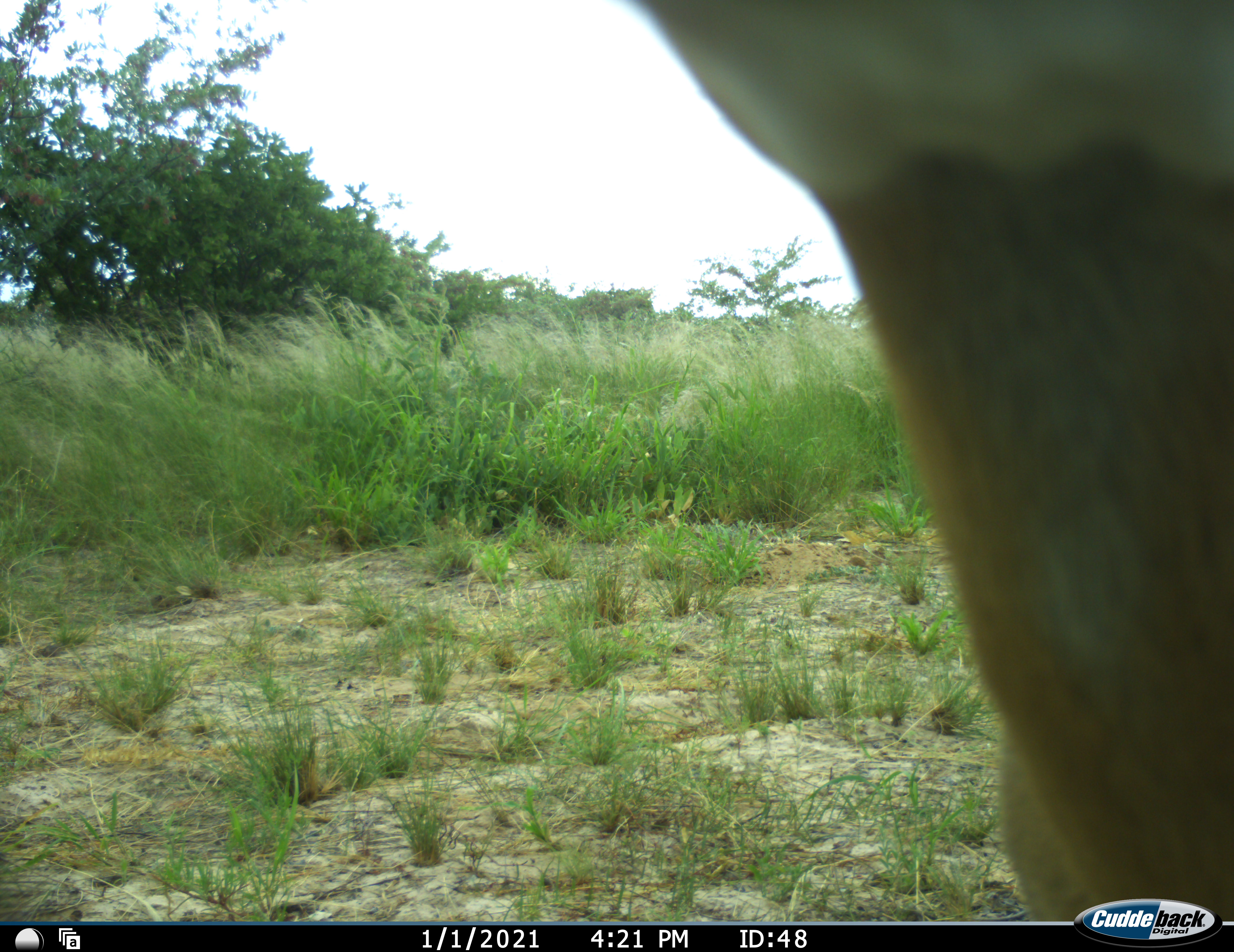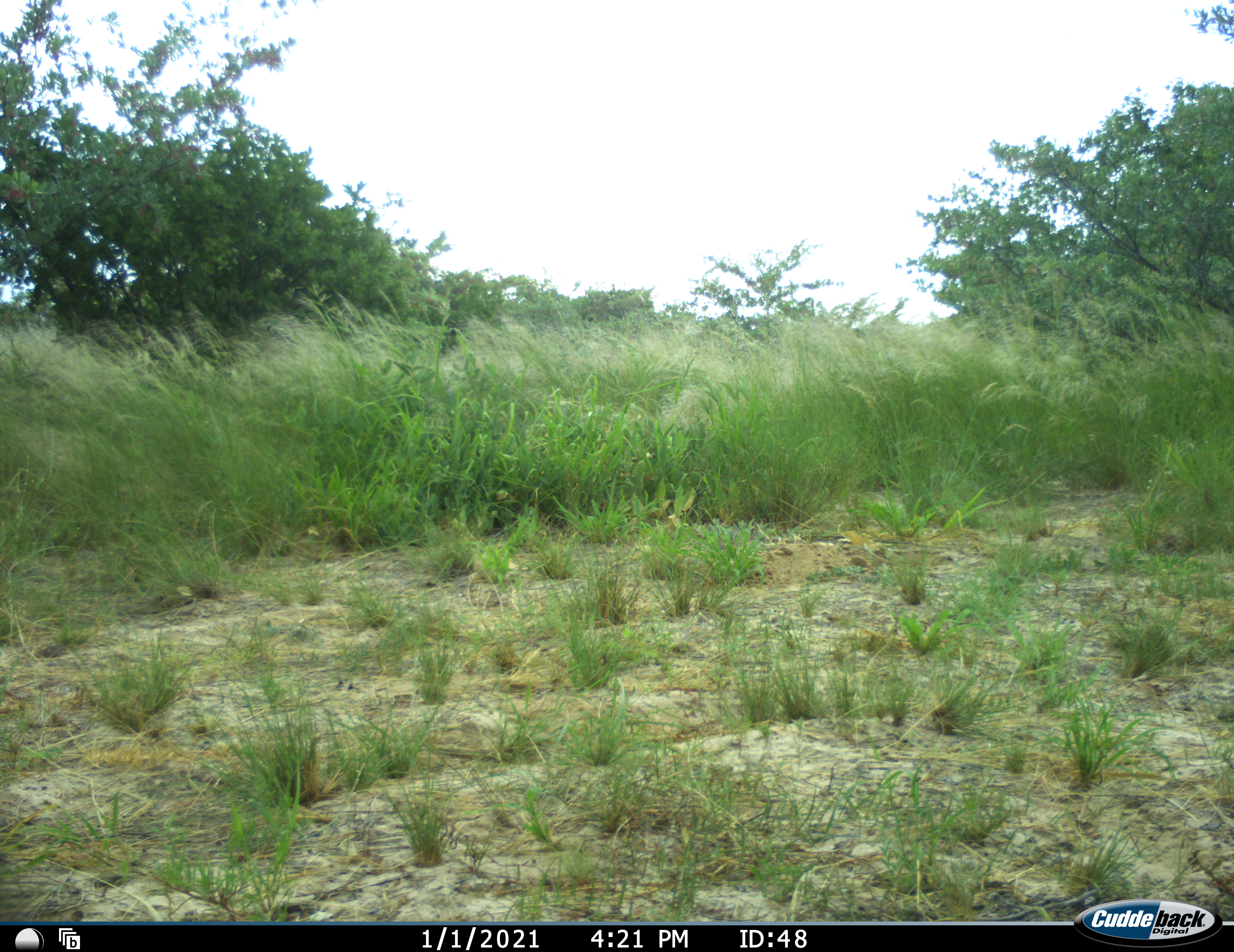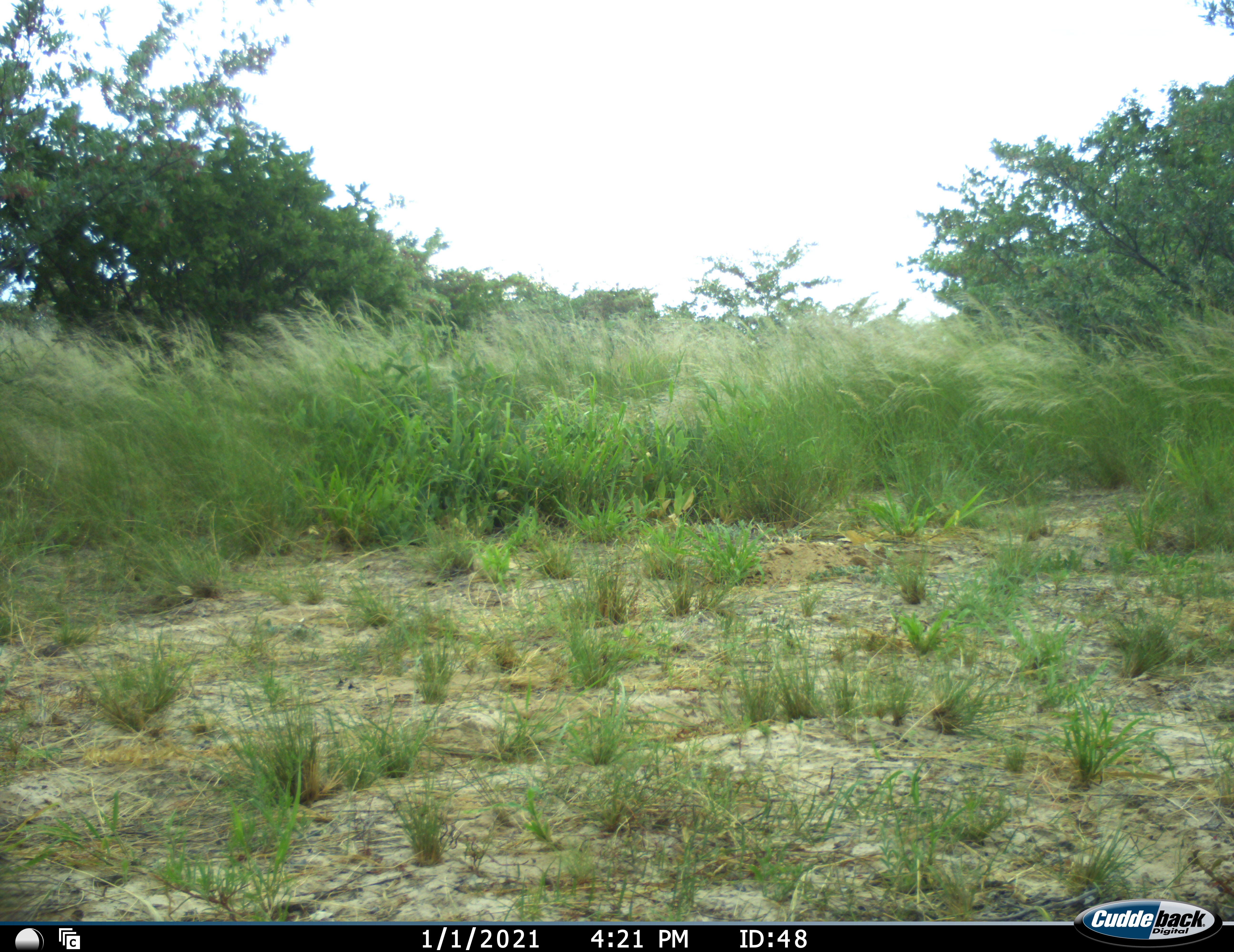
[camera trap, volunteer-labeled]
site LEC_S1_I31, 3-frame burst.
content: unidentified animal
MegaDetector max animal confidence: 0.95